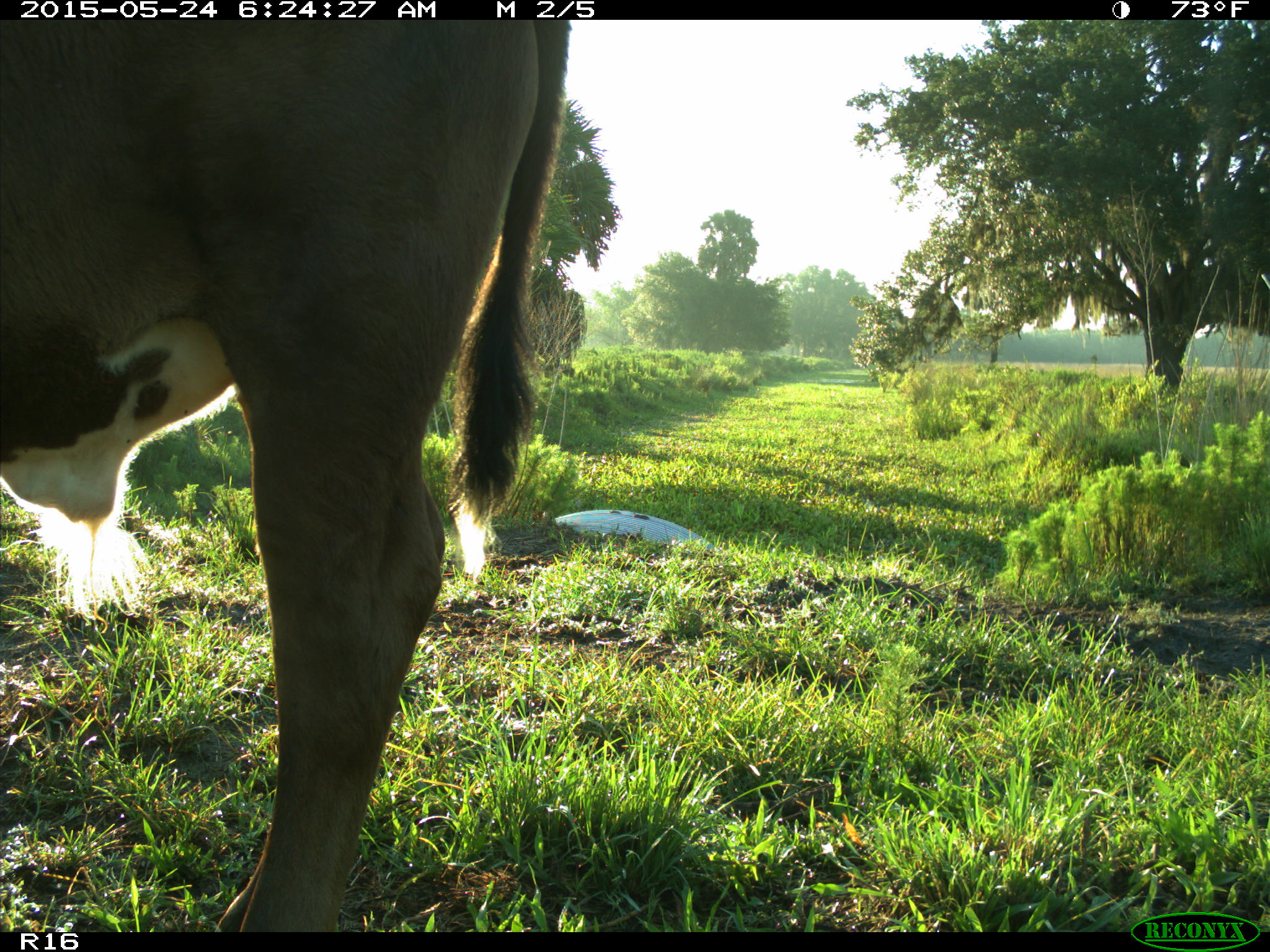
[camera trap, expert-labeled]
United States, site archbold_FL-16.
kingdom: Animalia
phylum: Chordata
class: Mammalia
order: Artiodactyla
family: Bovidae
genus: Bos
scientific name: Bos taurus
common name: domestic cow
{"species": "Bos taurus (domestic cow)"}